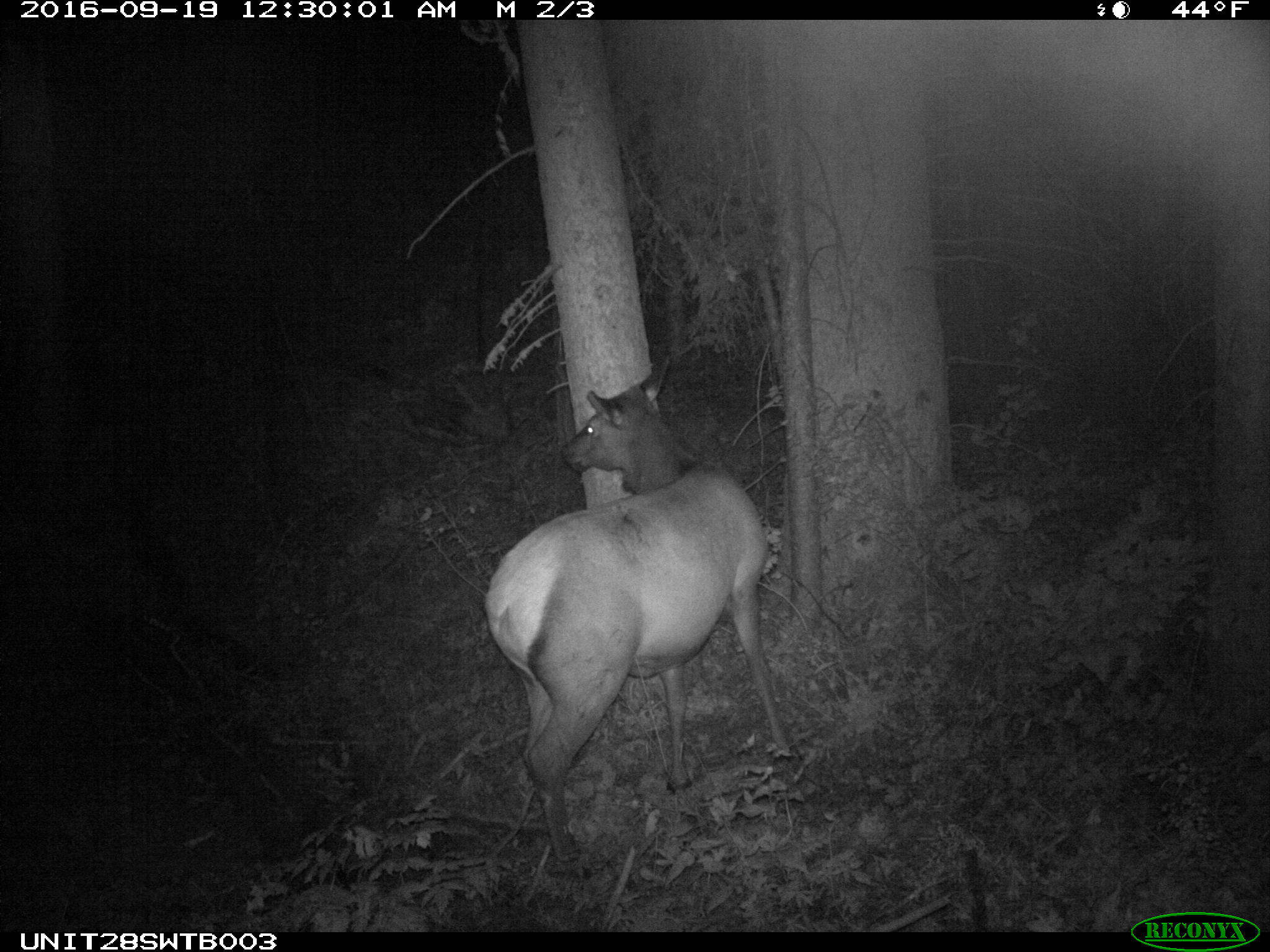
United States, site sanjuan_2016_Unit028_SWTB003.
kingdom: Animalia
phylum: Chordata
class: Mammalia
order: Artiodactyla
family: Cervidae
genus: Cervus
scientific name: Cervus elaphus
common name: red deer